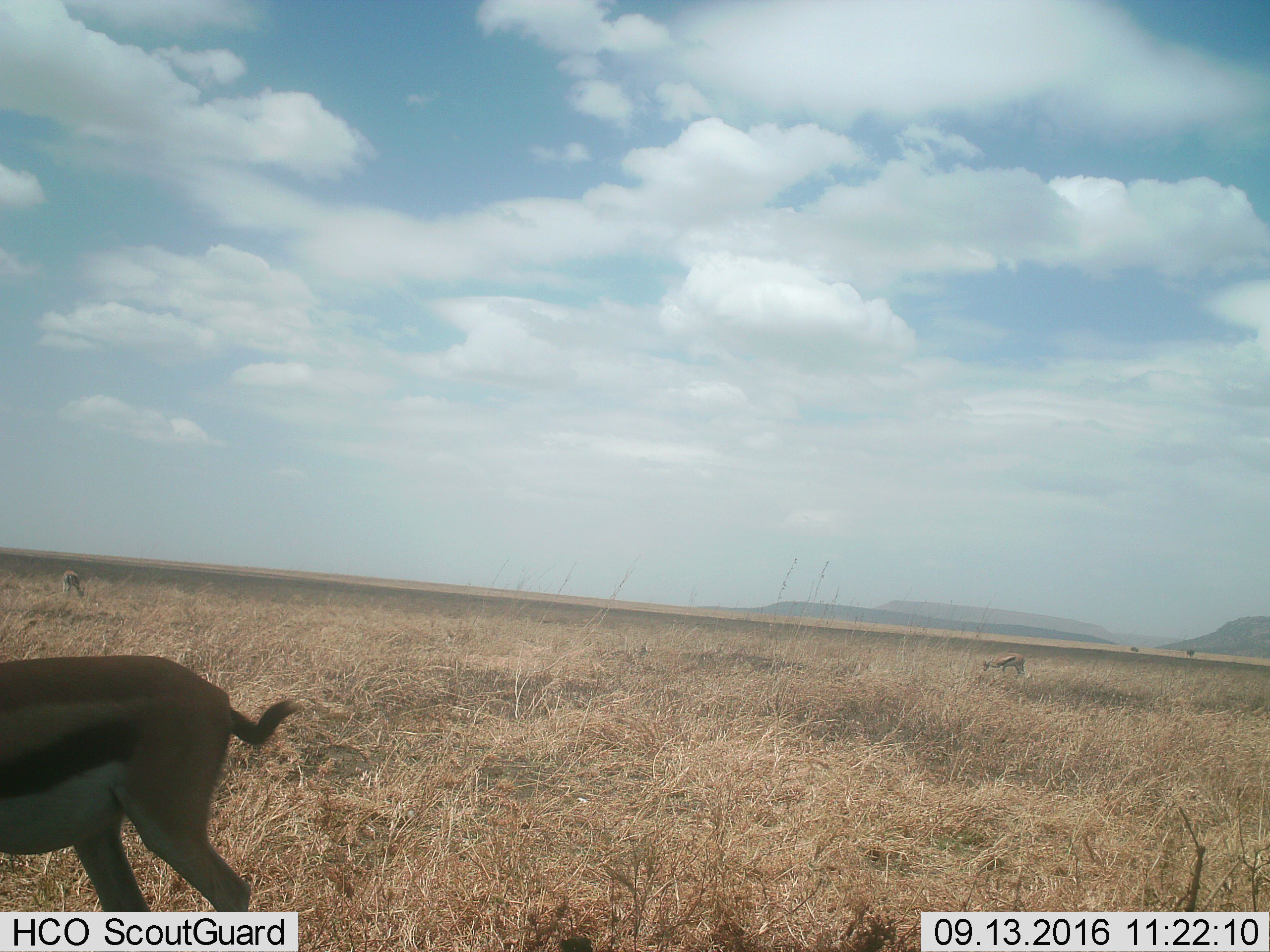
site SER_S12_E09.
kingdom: Animalia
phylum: Chordata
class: Mammalia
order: Artiodactyla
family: Bovidae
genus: Eudorcas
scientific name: Eudorcas thomsonii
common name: thomson's gazelle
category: gazellethomsons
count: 3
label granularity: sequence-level